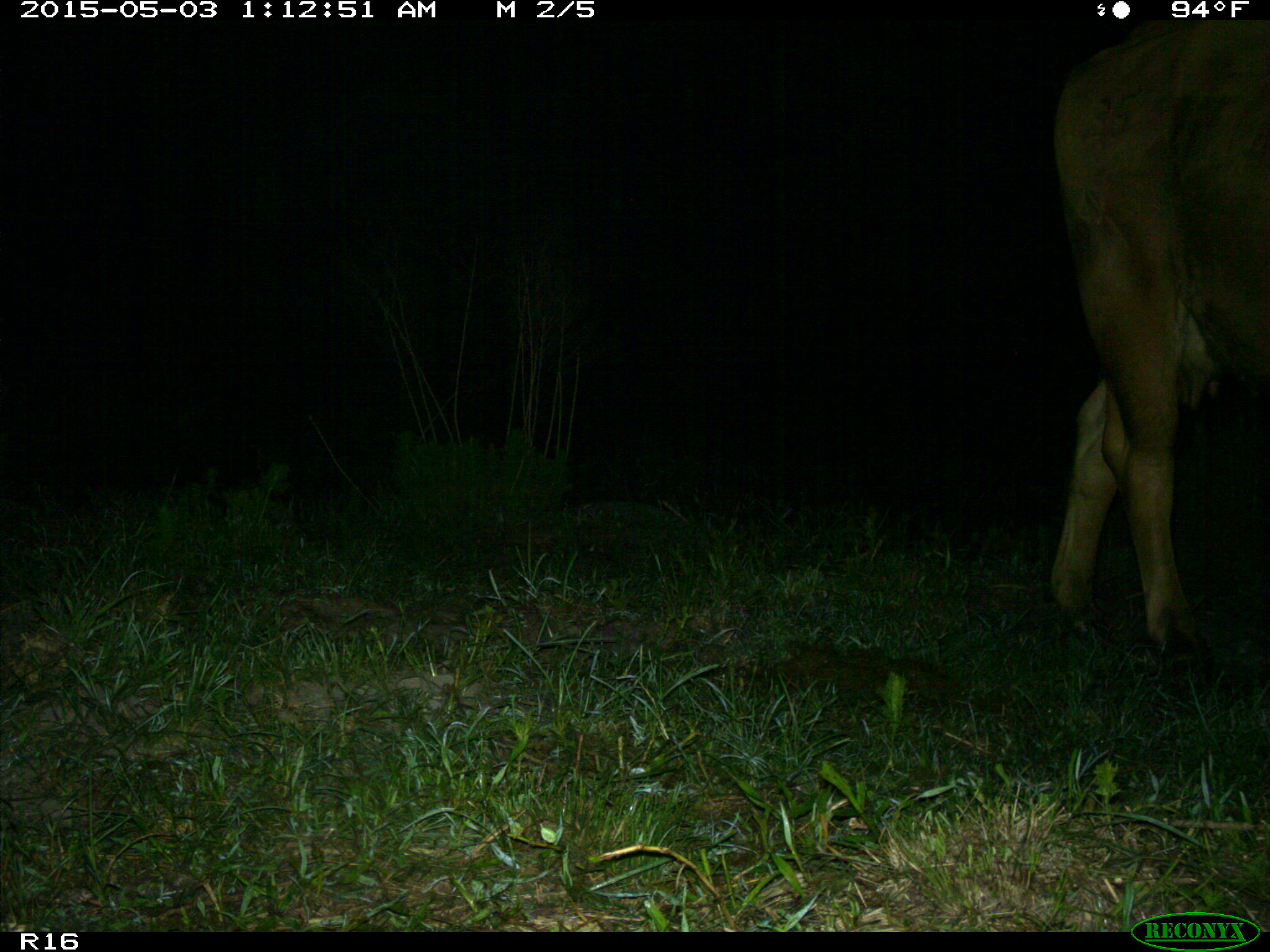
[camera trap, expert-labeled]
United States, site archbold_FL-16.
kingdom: Animalia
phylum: Chordata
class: Mammalia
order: Artiodactyla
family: Bovidae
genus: Bos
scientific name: Bos taurus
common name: domestic cow